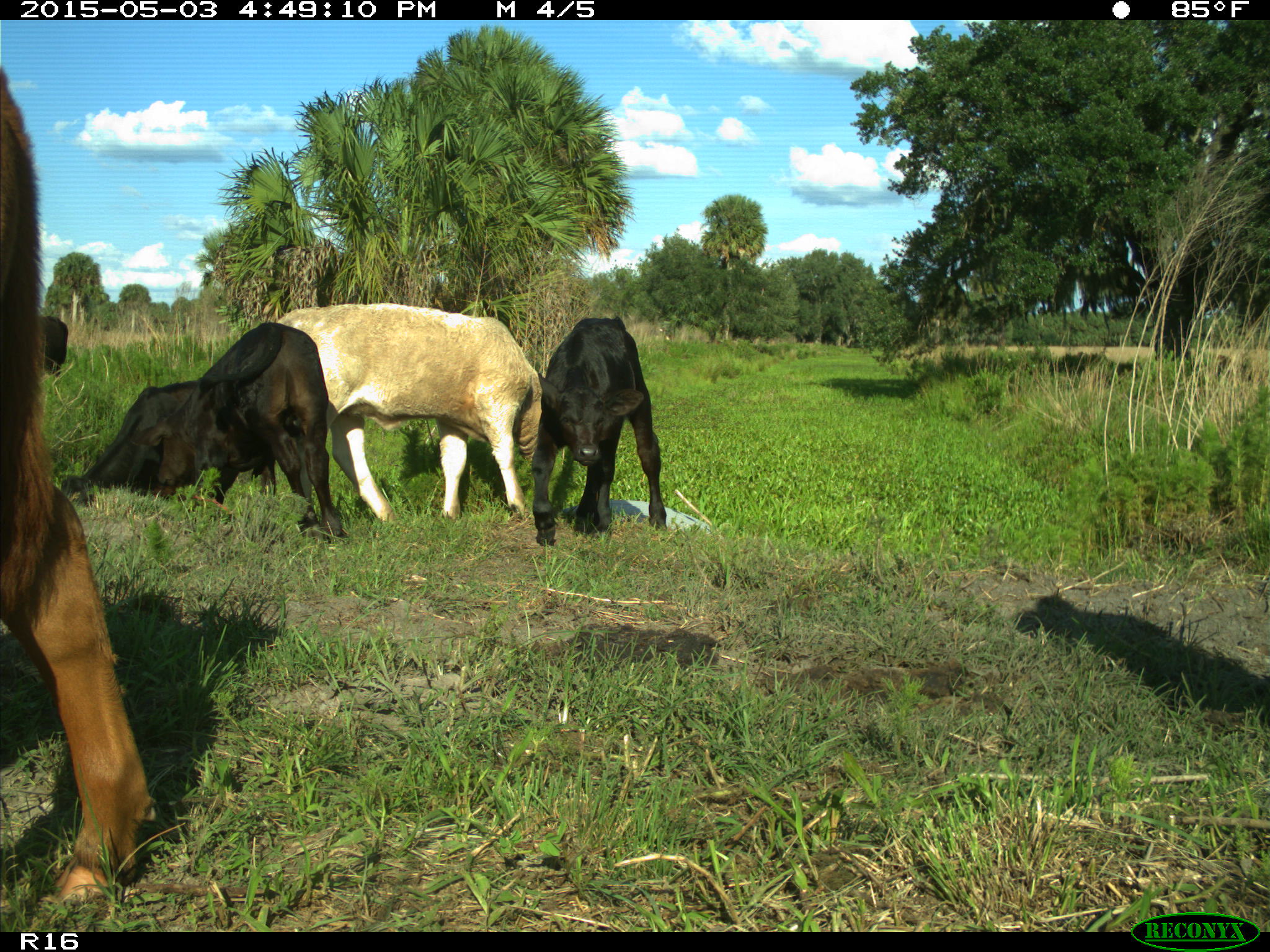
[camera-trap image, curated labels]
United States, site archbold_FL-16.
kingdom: Animalia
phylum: Chordata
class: Mammalia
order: Artiodactyla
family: Bovidae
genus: Bos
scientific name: Bos taurus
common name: domestic cow